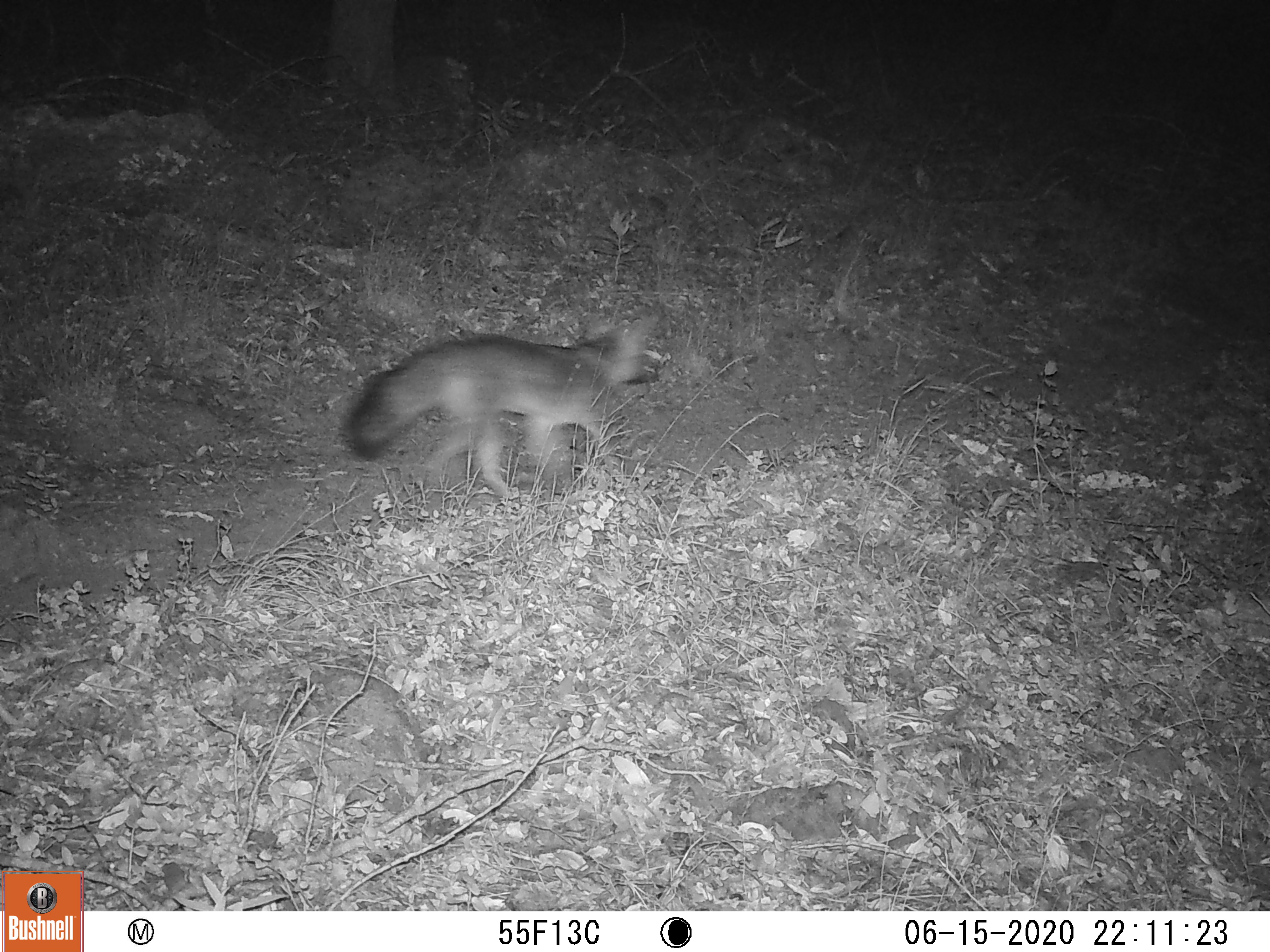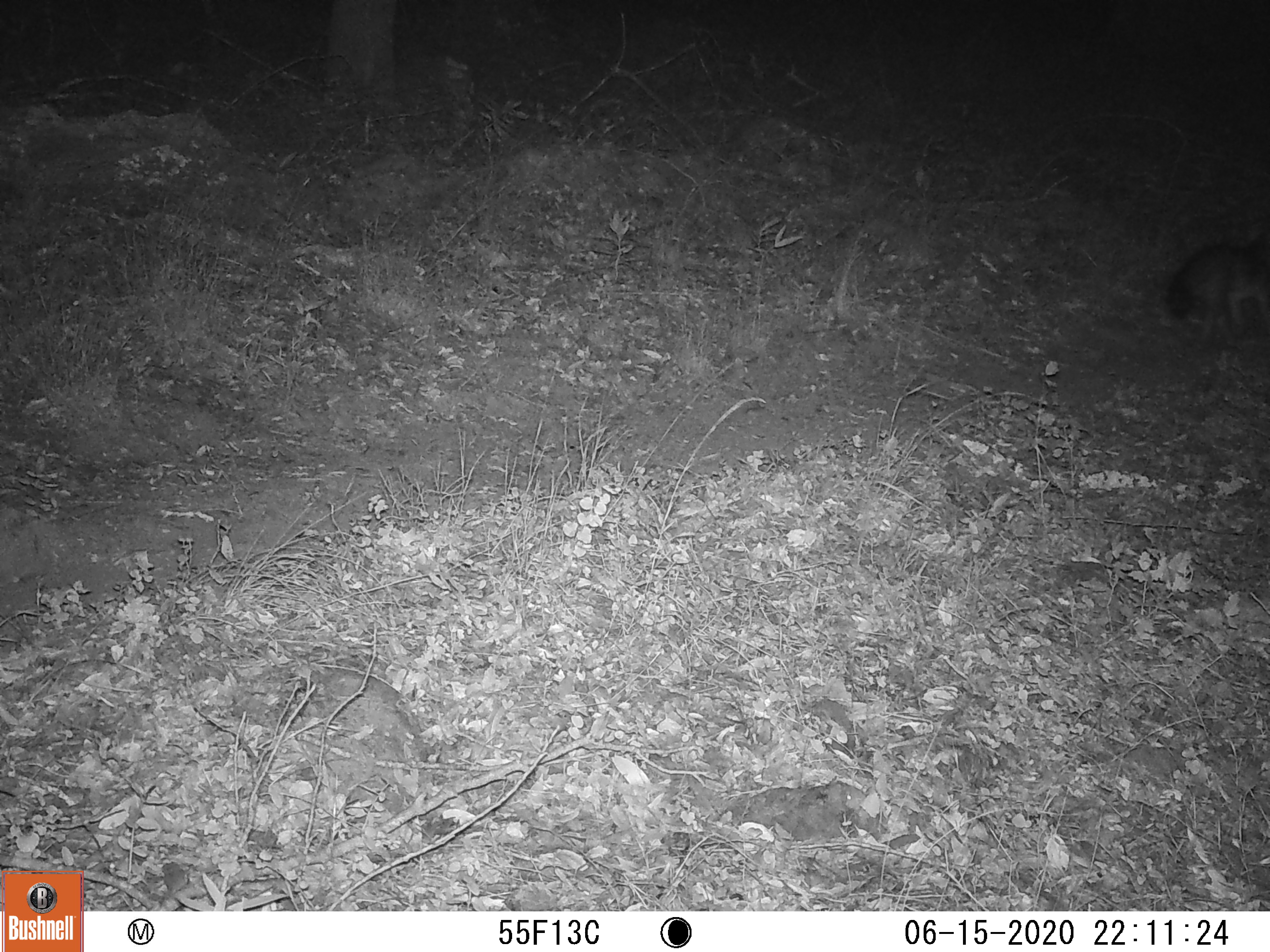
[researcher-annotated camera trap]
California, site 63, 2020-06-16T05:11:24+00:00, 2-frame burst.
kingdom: Animalia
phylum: Chordata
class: Mammalia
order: Carnivora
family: Canidae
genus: Urocyon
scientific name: Urocyon cinereoargenteus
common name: gray fox